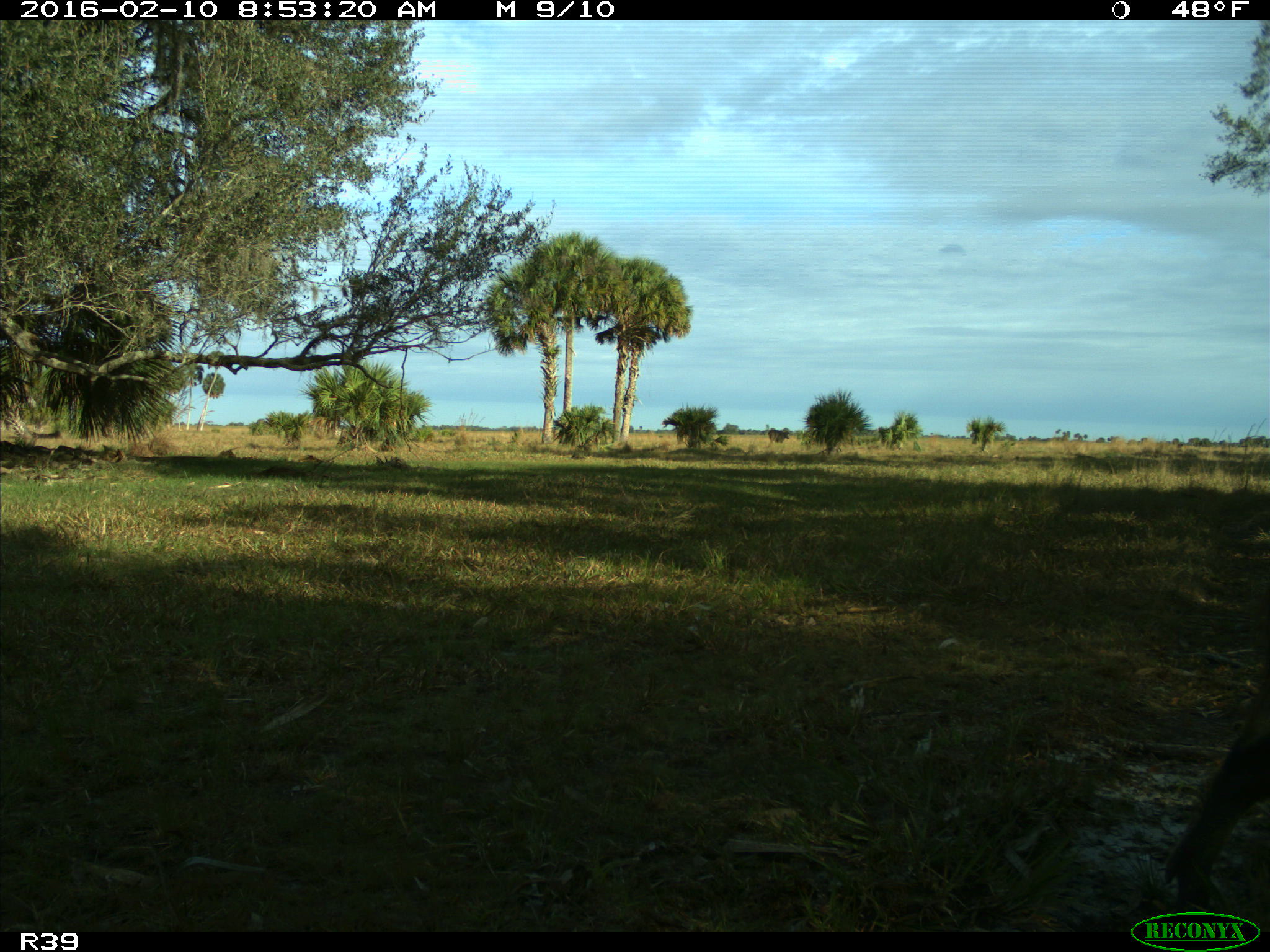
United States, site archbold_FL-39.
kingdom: Animalia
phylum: Chordata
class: Mammalia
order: Artiodactyla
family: Suidae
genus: Sus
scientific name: Sus scrofa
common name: wild boar